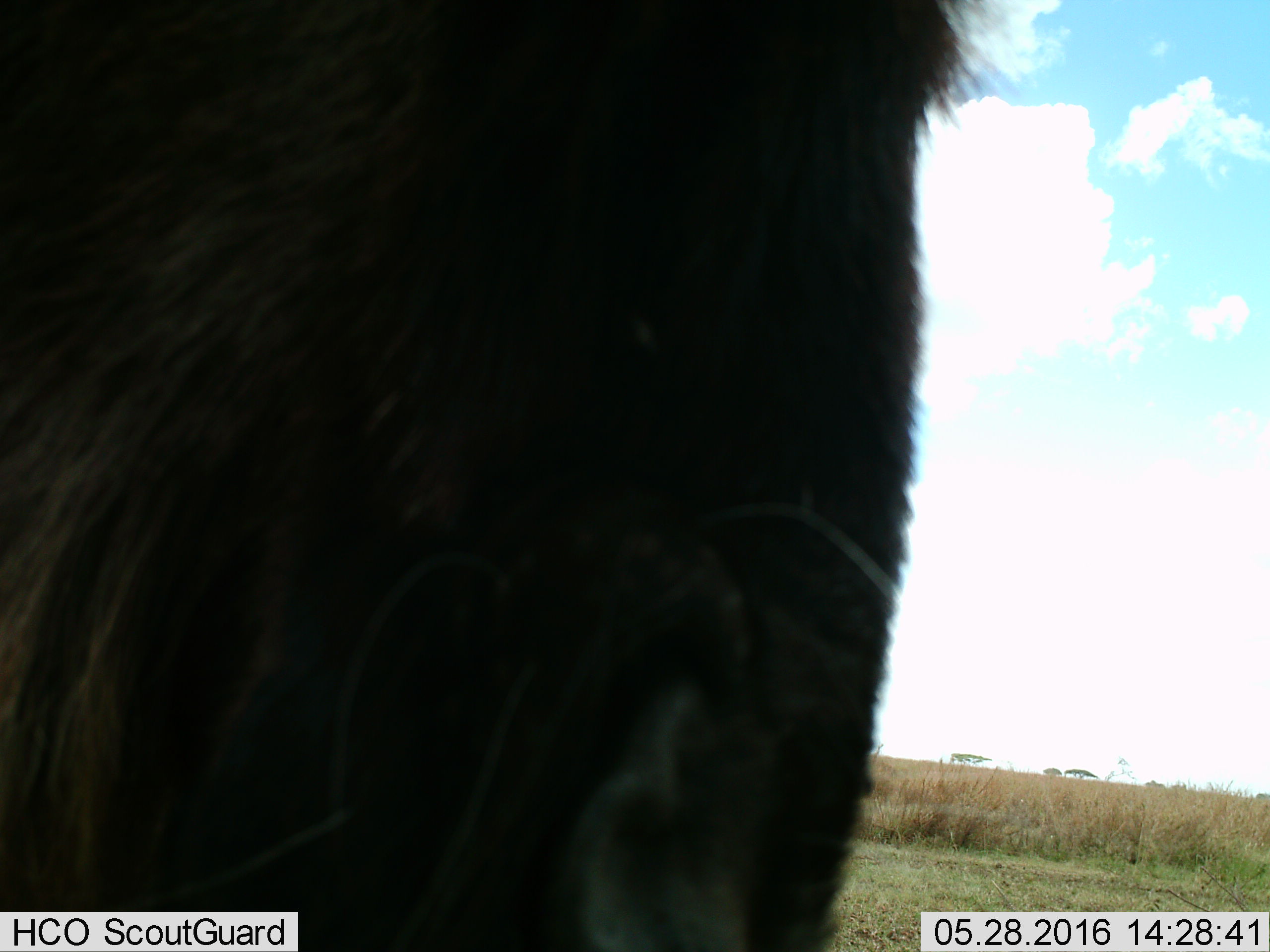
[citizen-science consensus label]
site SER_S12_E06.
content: unidentified animal